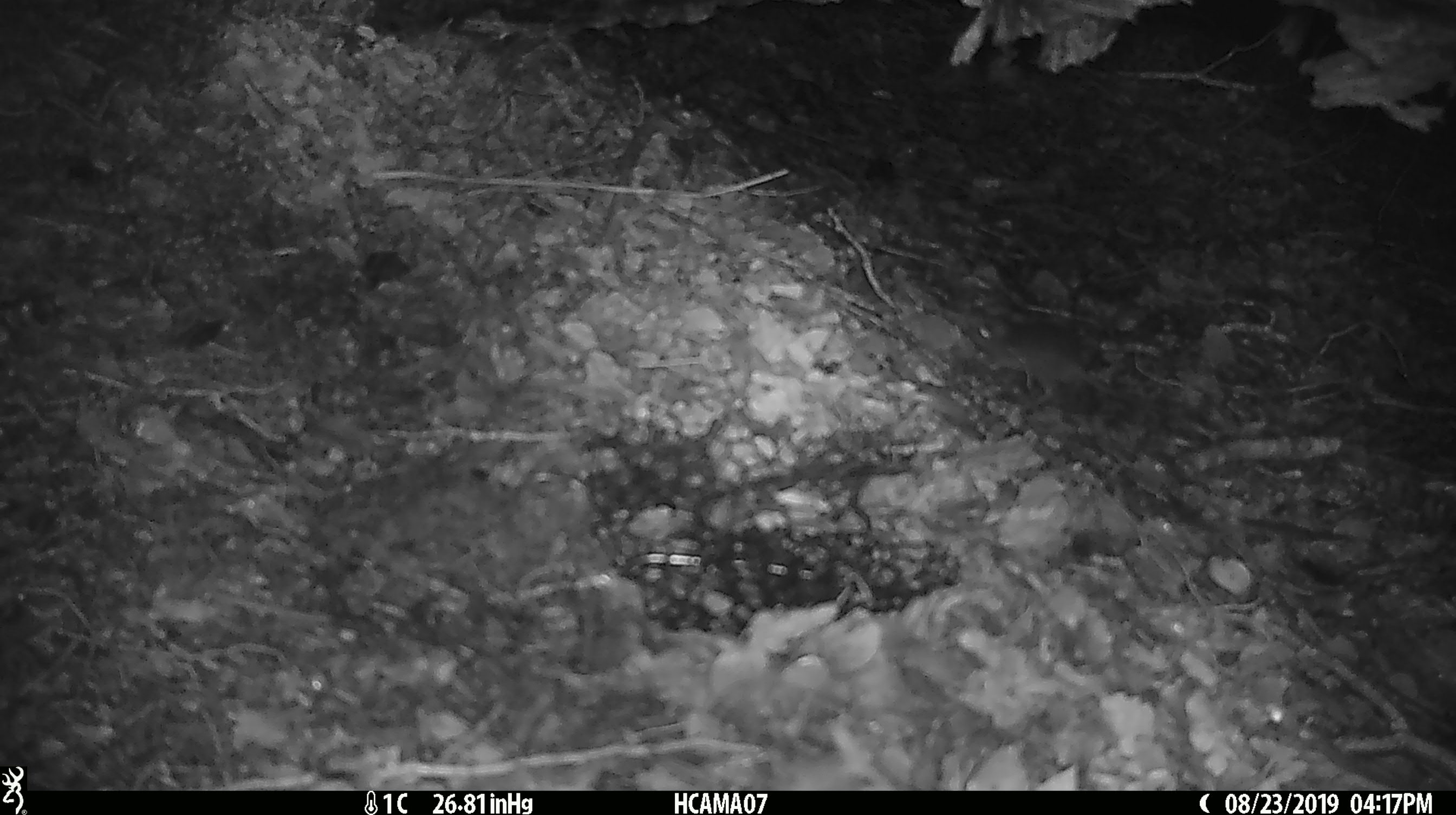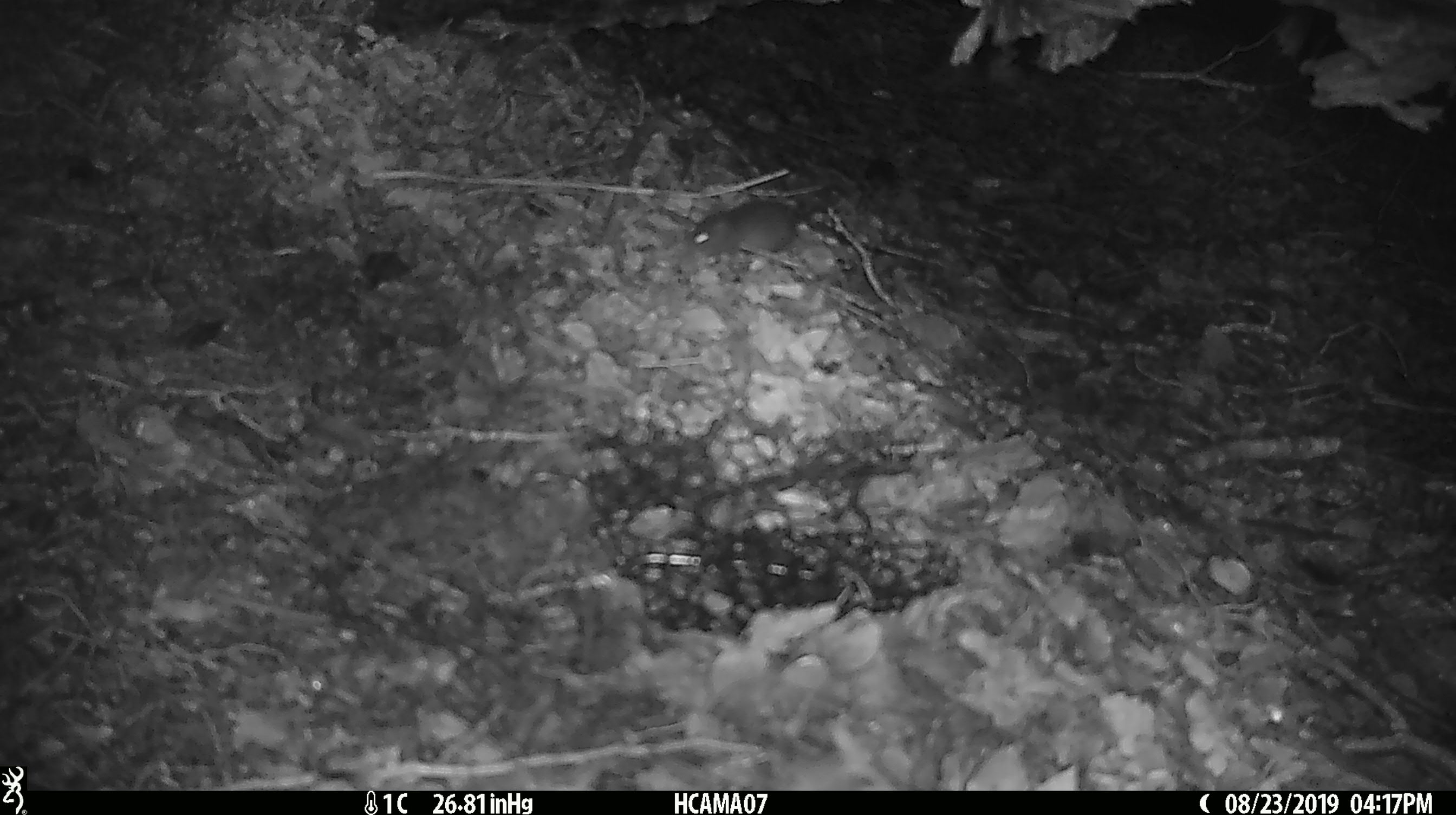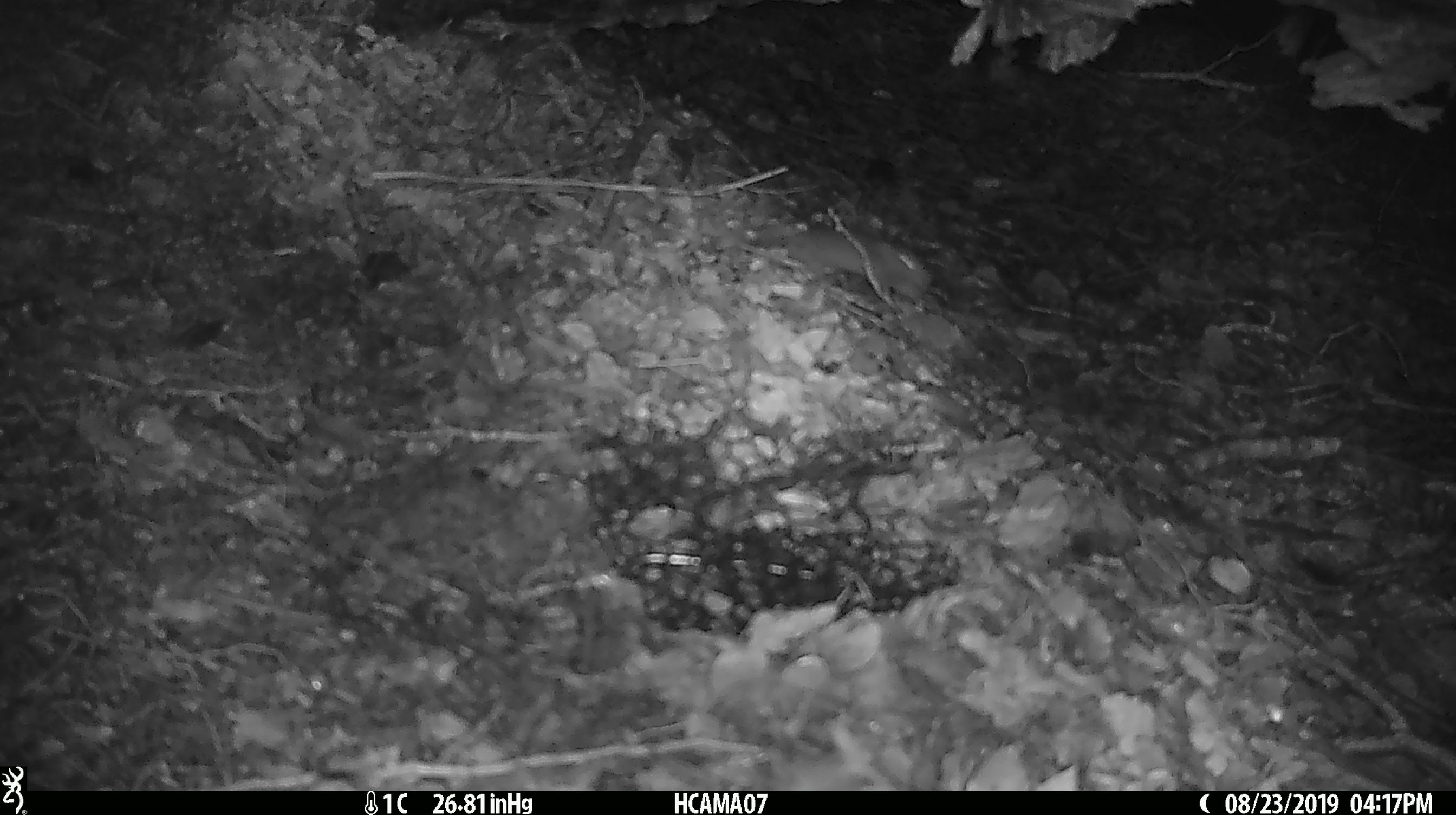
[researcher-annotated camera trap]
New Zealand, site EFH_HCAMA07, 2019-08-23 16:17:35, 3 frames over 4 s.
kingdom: Animalia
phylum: Chordata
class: Mammalia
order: Rodentia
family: Muridae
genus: Mus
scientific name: Mus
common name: mouse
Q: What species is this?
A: Mouse (Mus).